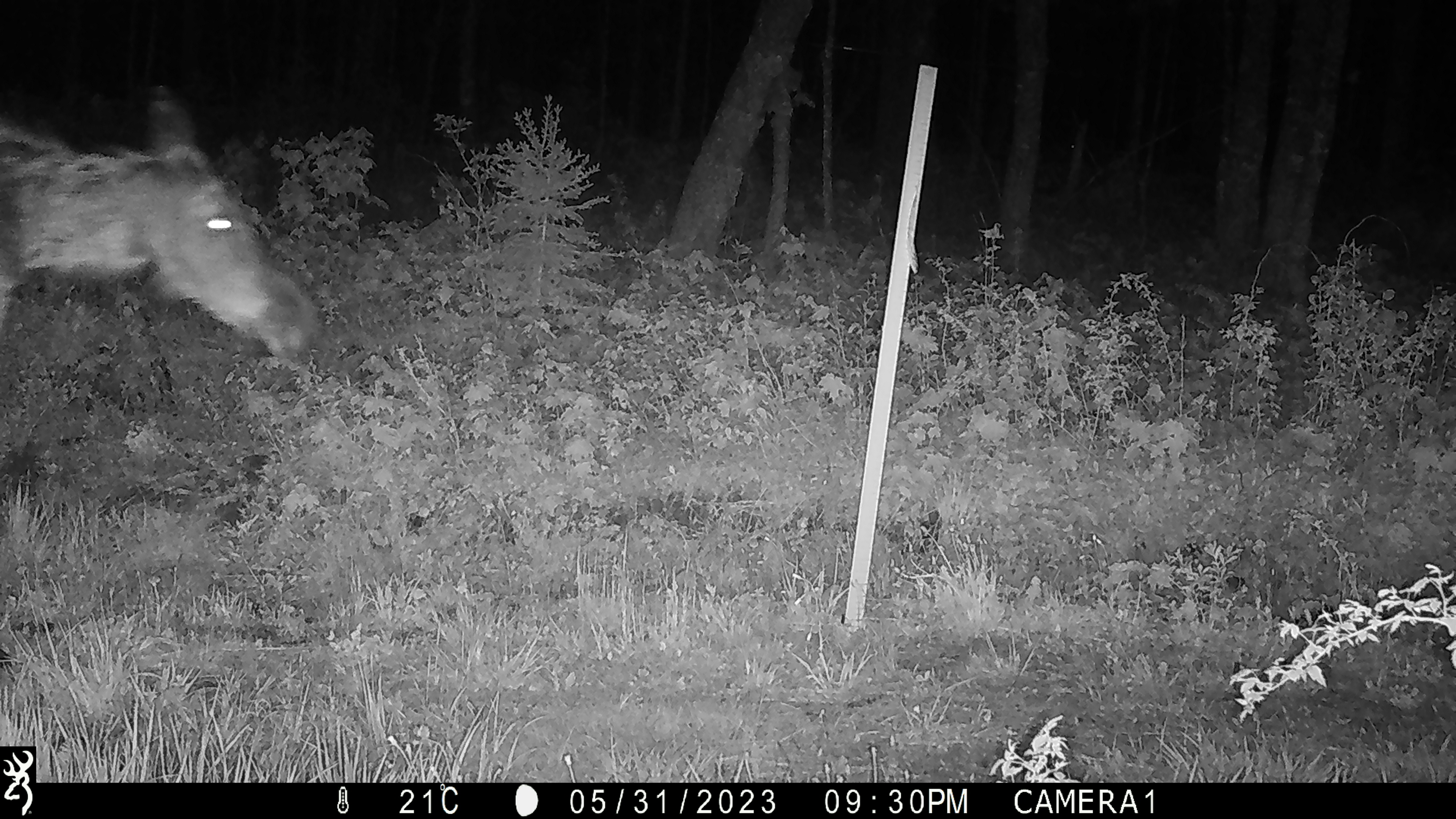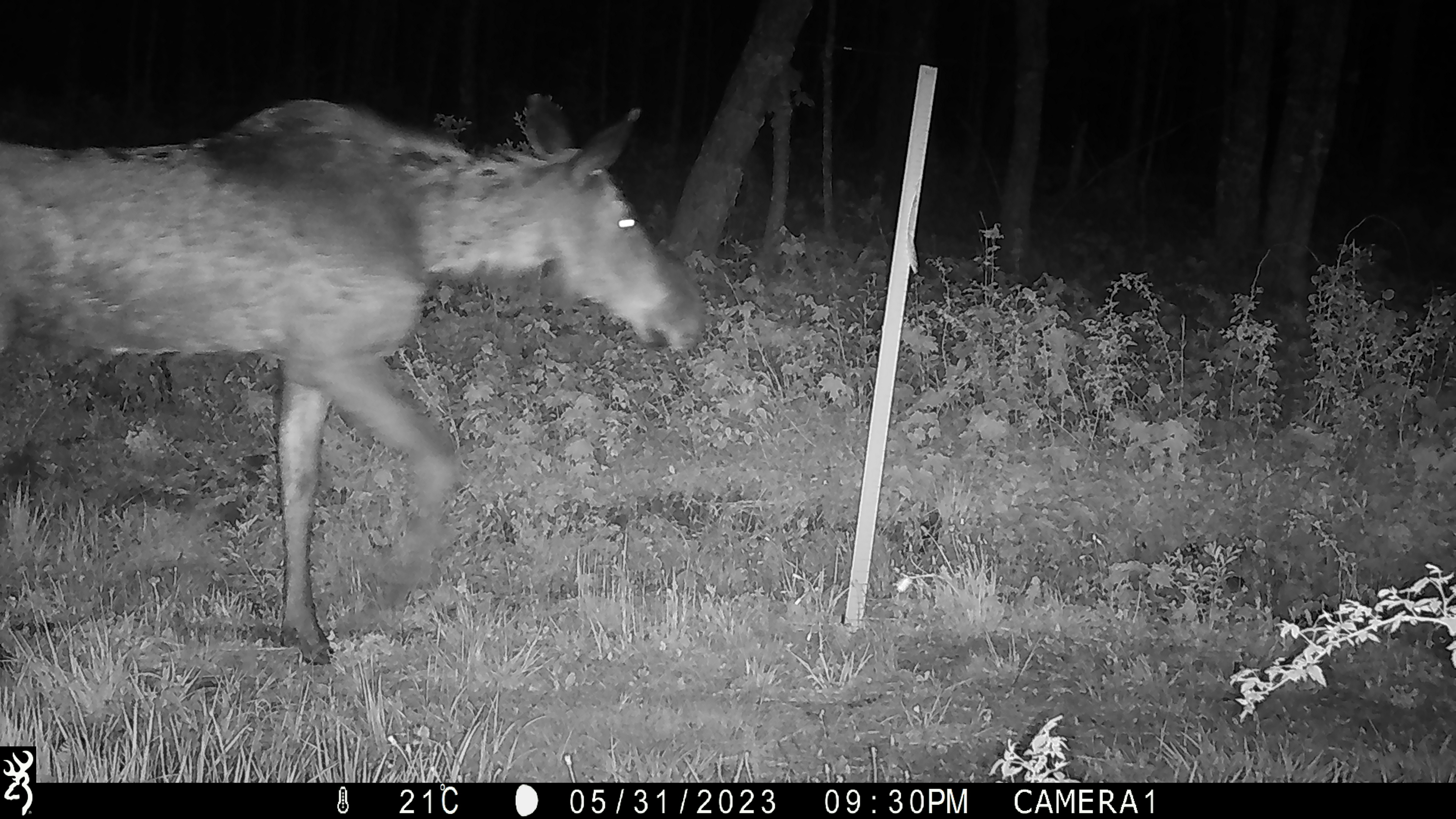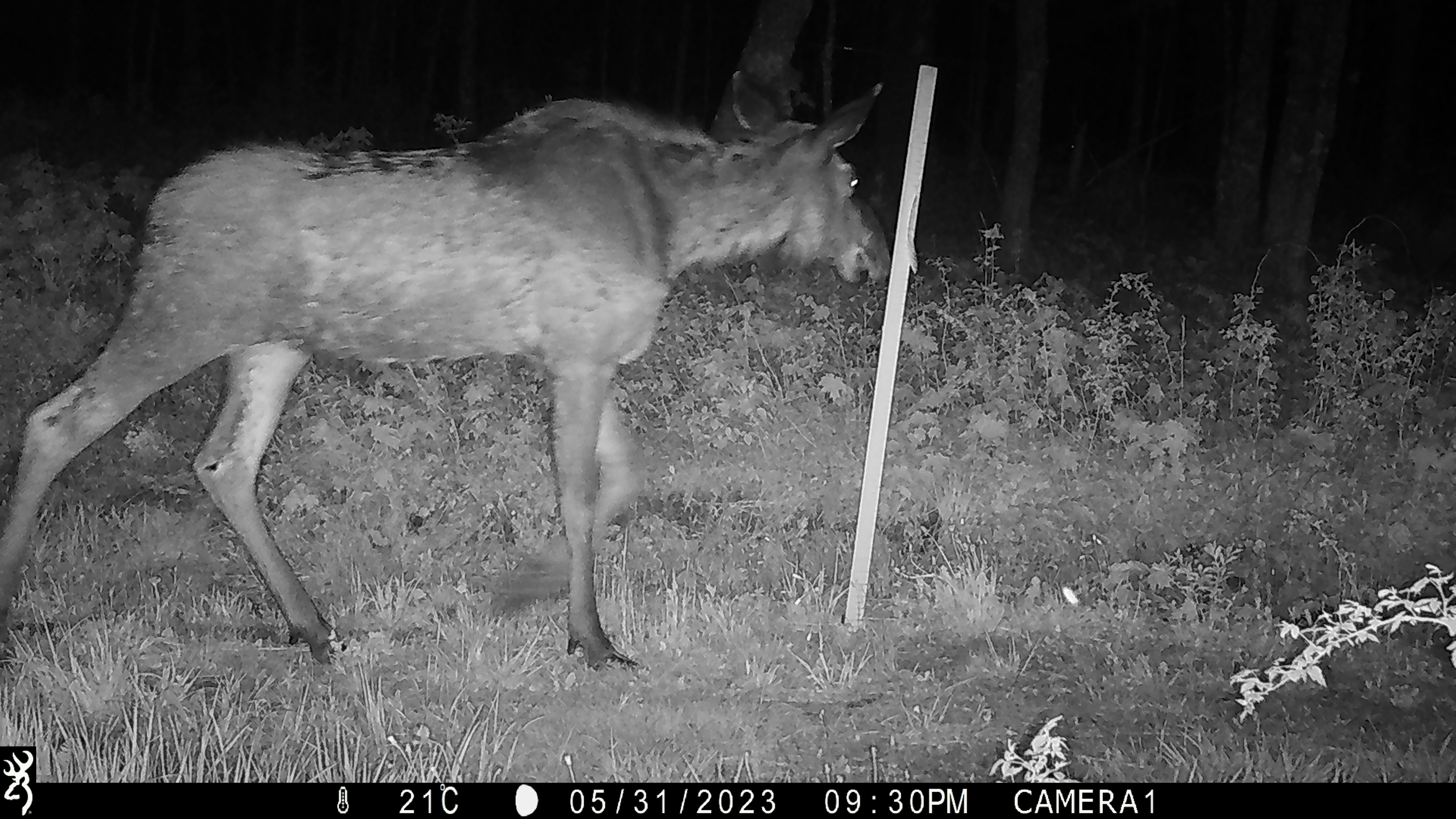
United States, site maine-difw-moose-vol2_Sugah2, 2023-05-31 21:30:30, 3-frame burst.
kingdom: Animalia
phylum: Chordata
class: Mammalia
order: Artiodactyla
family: Cervidae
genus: Alces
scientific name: Alces alces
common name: moose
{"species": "moose (Alces alces)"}